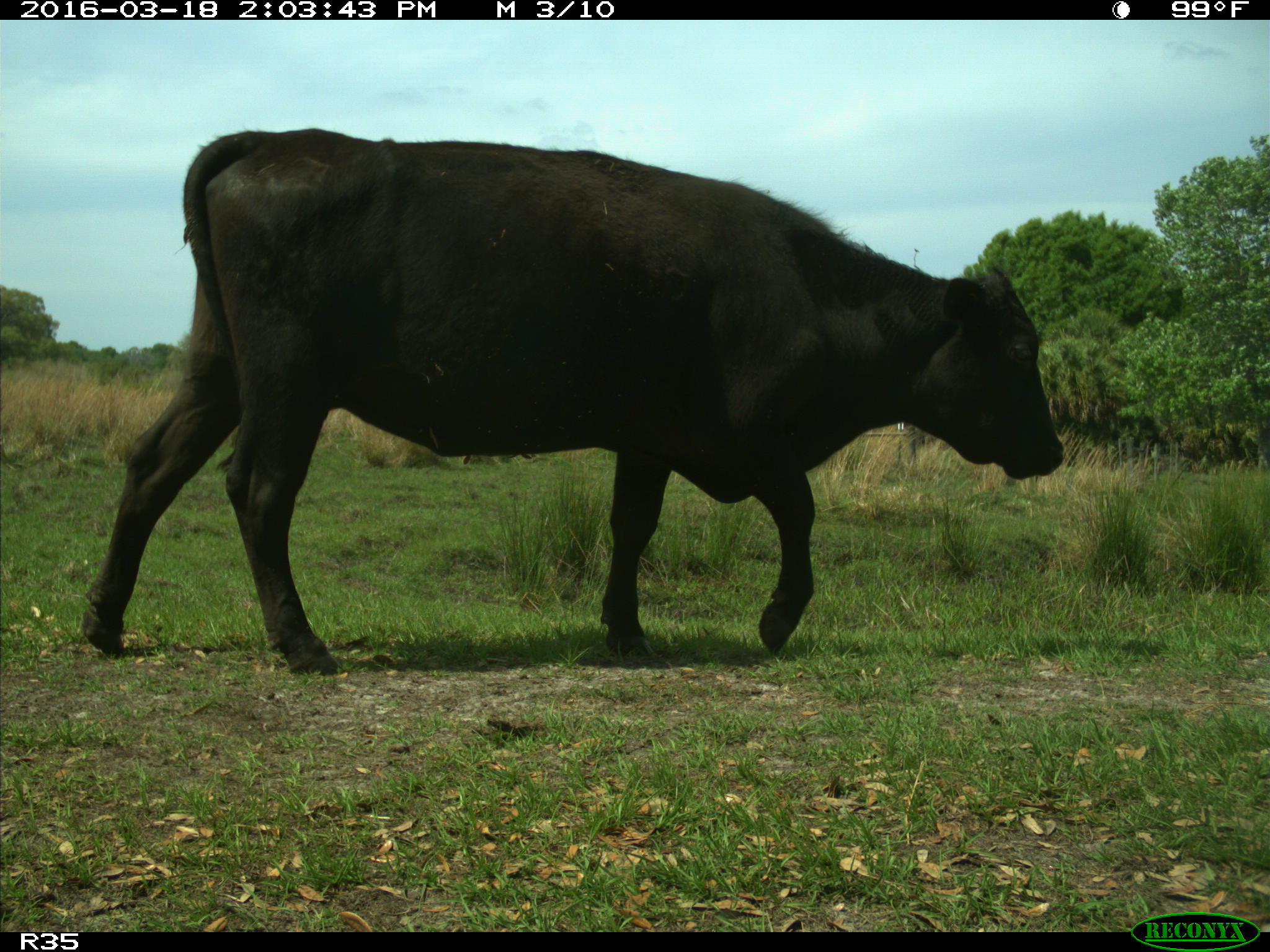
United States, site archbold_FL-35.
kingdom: Animalia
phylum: Chordata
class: Mammalia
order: Artiodactyla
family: Bovidae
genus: Bos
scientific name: Bos taurus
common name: domestic cow